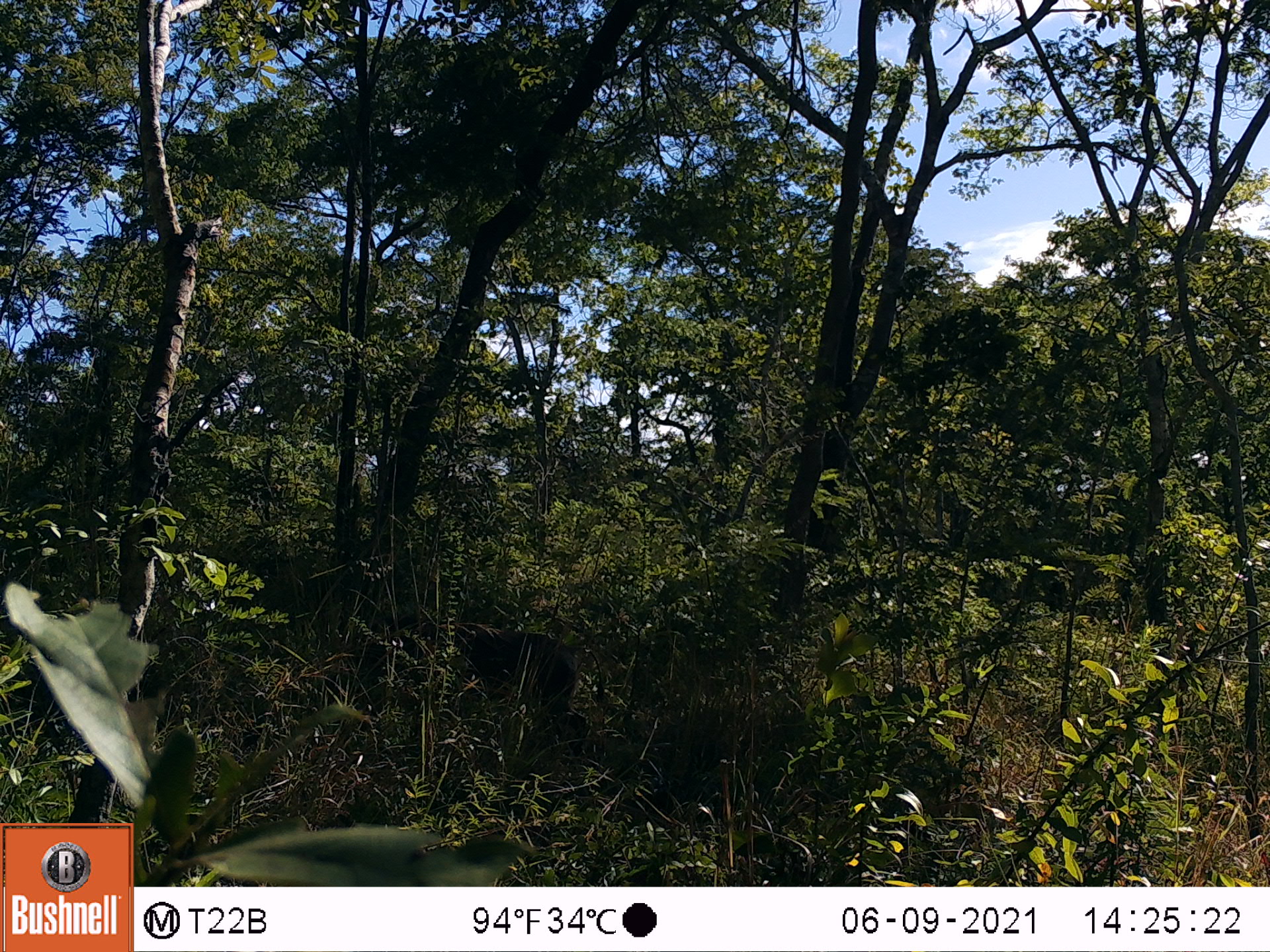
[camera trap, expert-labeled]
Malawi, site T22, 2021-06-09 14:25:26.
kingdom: Animalia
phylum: Chordata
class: Mammalia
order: Artiodactyla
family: Suidae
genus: Phacochoerus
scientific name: Phacochoerus africanus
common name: common warthog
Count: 1.